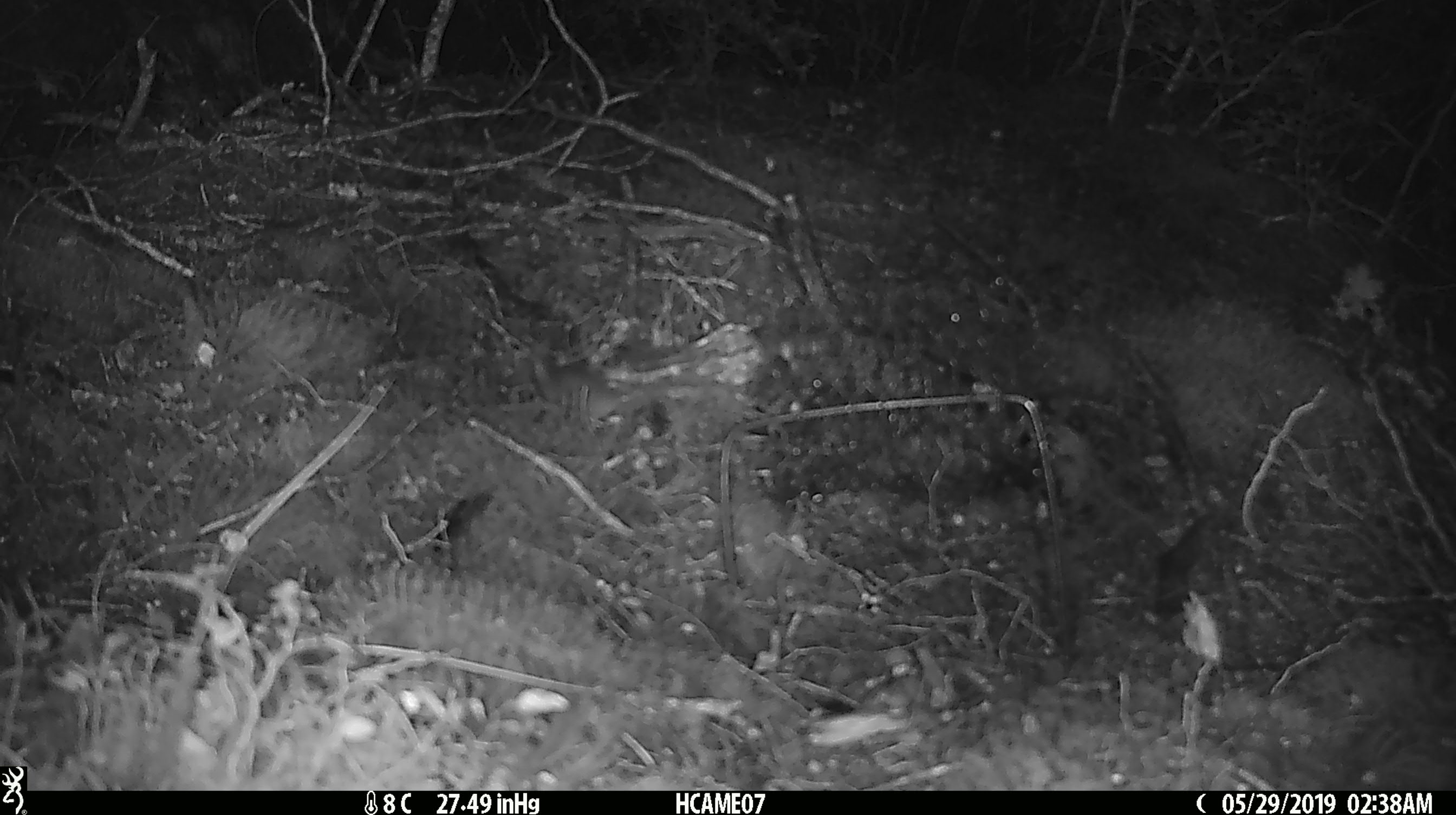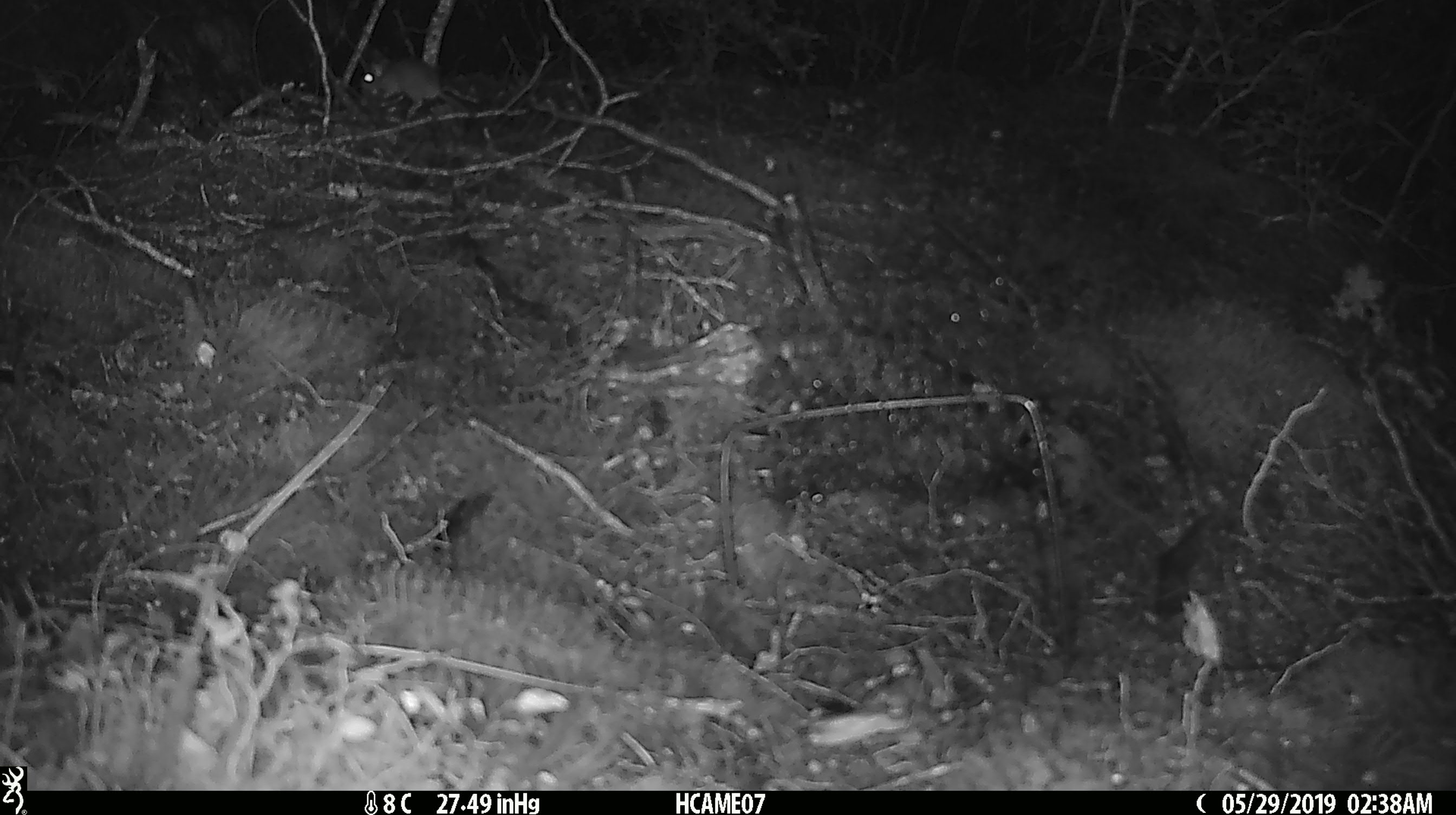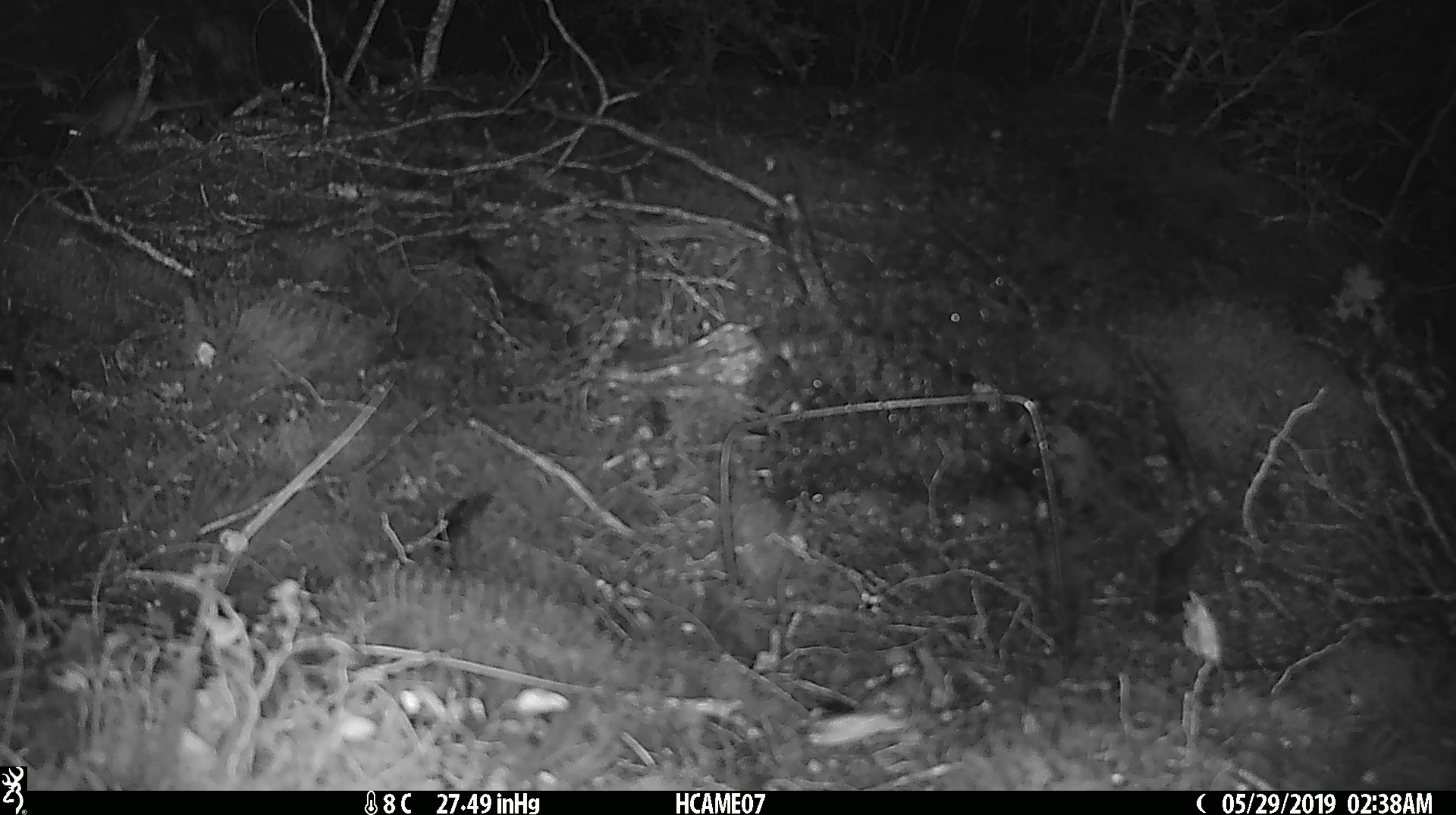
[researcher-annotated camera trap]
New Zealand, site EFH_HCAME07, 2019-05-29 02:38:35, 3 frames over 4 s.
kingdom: Animalia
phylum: Chordata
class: Mammalia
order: Rodentia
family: Muridae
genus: Mus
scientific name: Mus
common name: mouse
Mouse (Mus).